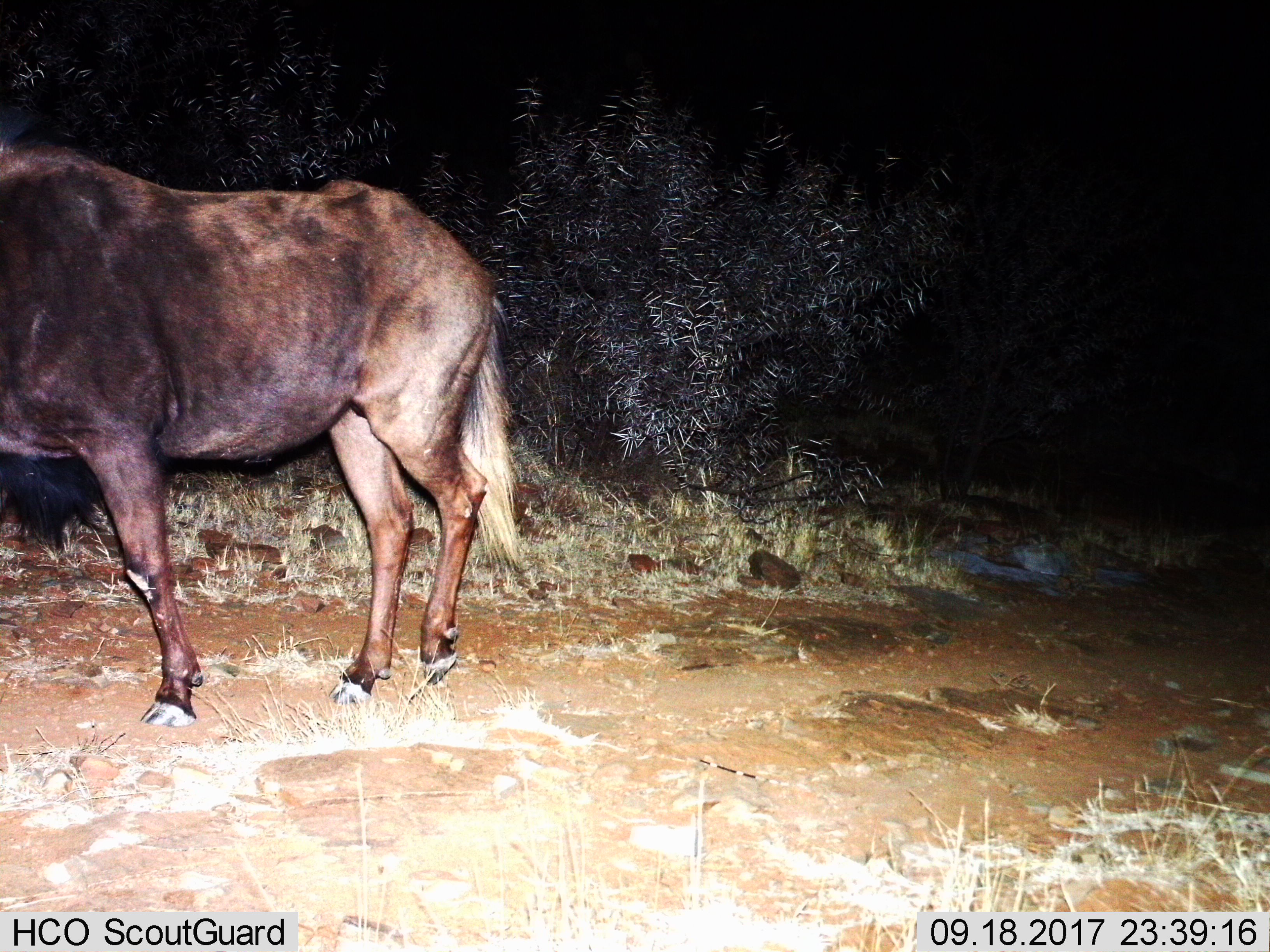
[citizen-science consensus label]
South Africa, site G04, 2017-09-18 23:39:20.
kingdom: Animalia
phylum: Chordata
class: Mammalia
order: Artiodactyla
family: Bovidae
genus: Connochaetes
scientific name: Connochaetes gnou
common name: black wildebeest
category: wildebeestblack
Wildebeestblack (black wildebeest) (Connochaetes gnou), count 1. Behavior (volunteer vote fractions): standing 0%, resting 0%, moving 100%, interacting 0%. Young present (vote fraction): 0%. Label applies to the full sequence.